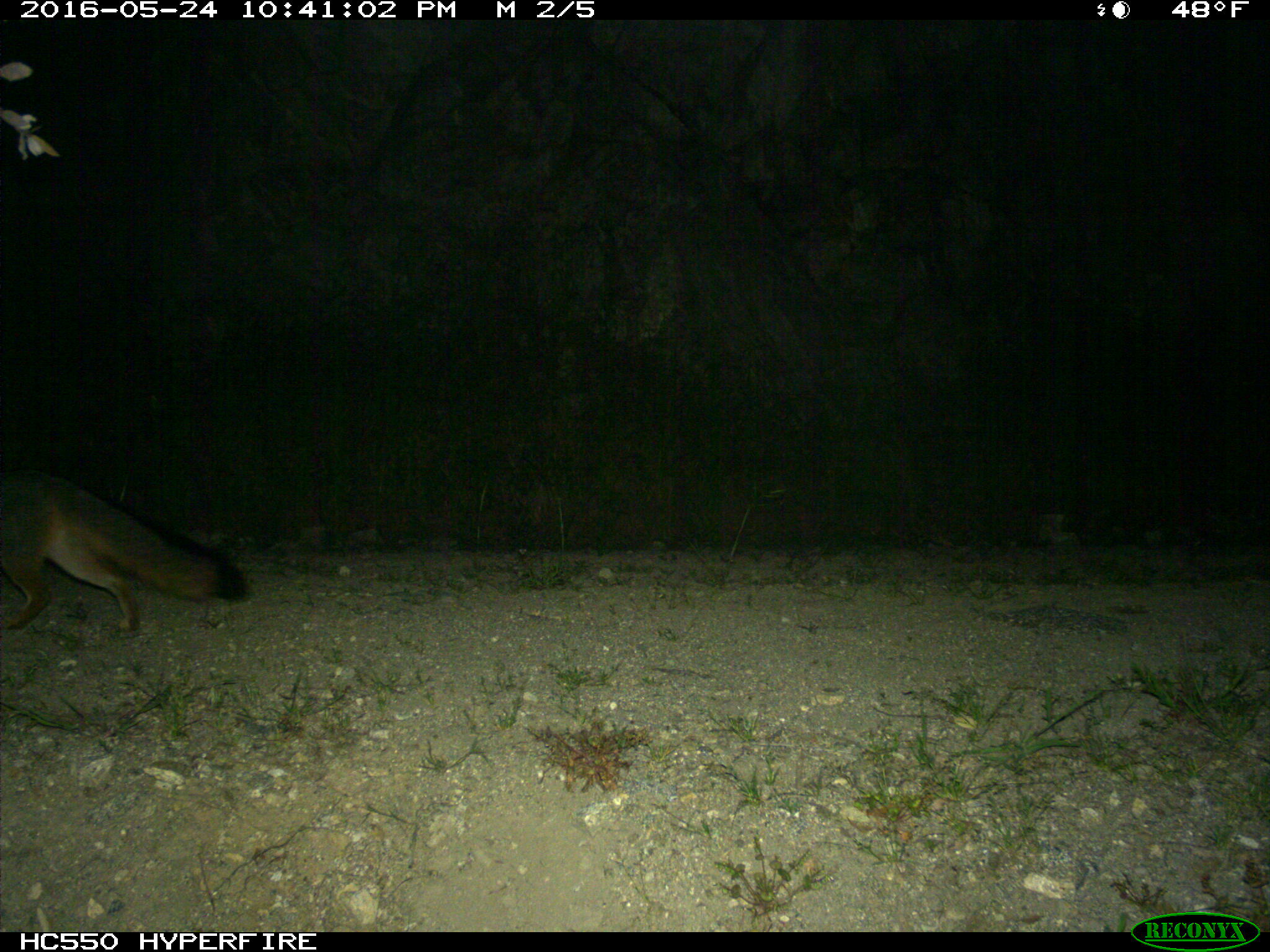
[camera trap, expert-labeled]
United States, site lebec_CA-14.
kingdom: Animalia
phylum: Chordata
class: Mammalia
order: Carnivora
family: Canidae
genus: Urocyon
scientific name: Urocyon cinereoargenteus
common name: gray fox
Urocyon cinereoargenteus (gray fox).